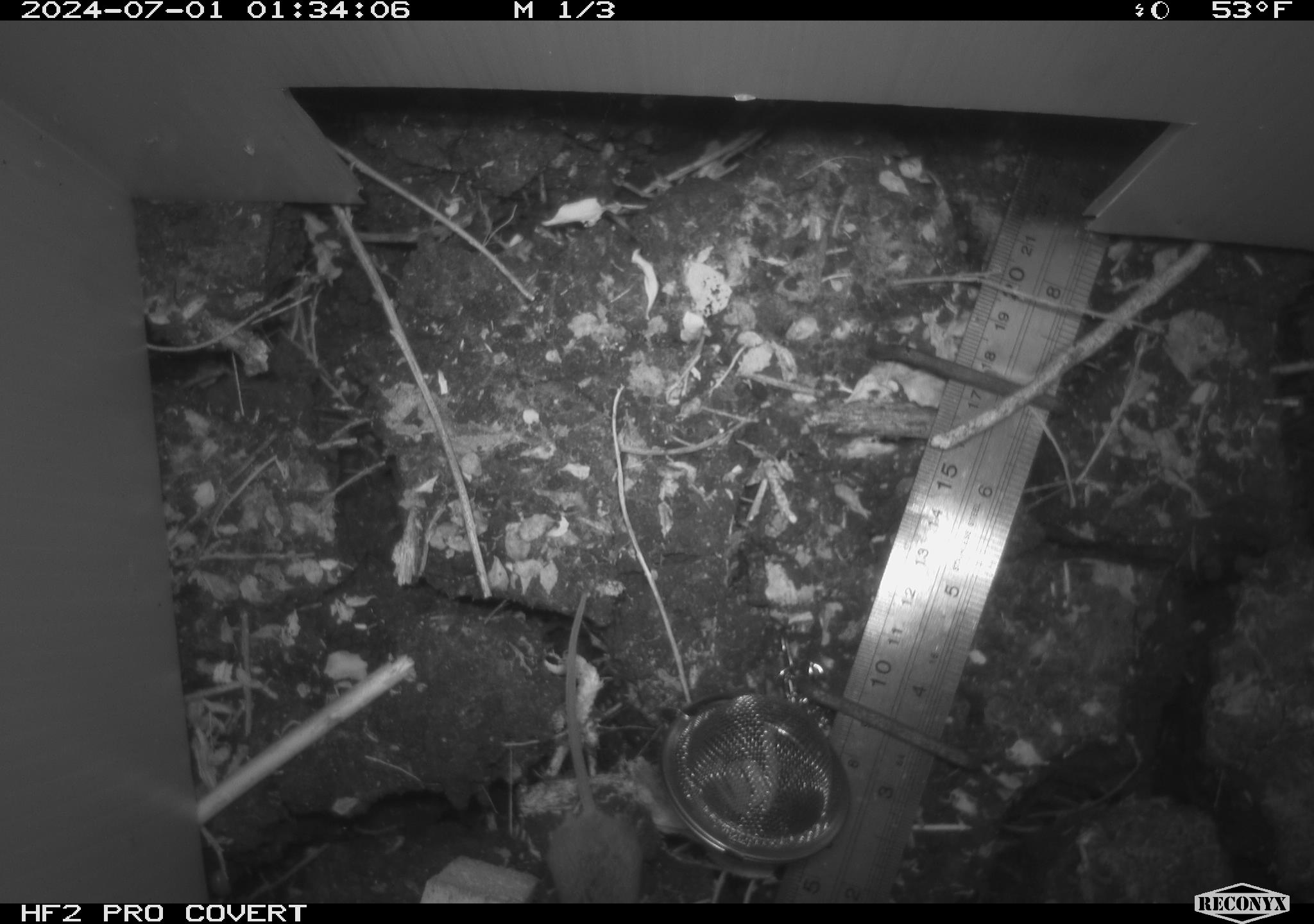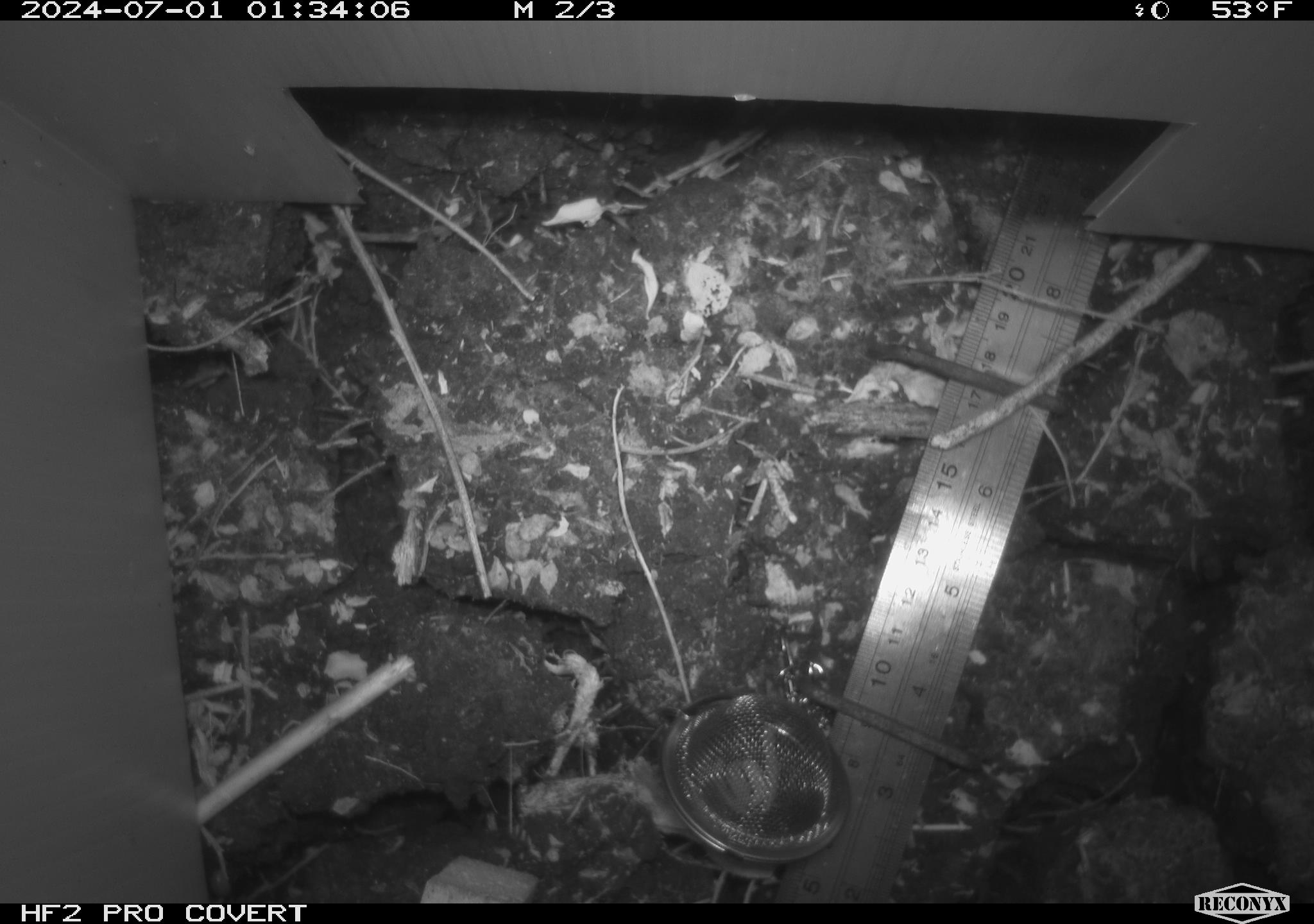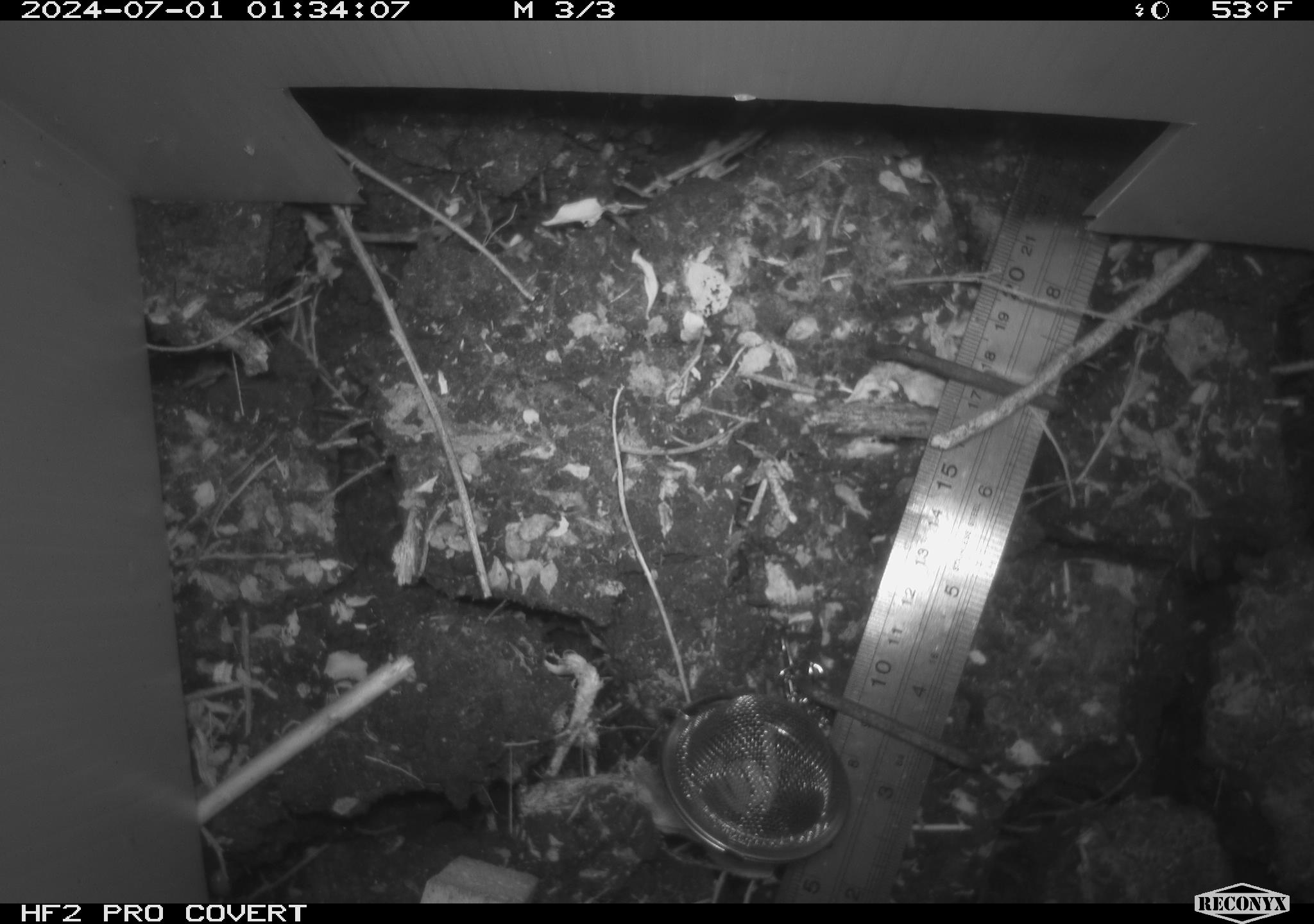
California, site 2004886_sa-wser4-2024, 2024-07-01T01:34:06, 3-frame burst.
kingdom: Animalia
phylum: Chordata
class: Mammalia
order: Rodentia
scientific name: Rodentia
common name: mouse species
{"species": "mouse species (Rodentia)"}